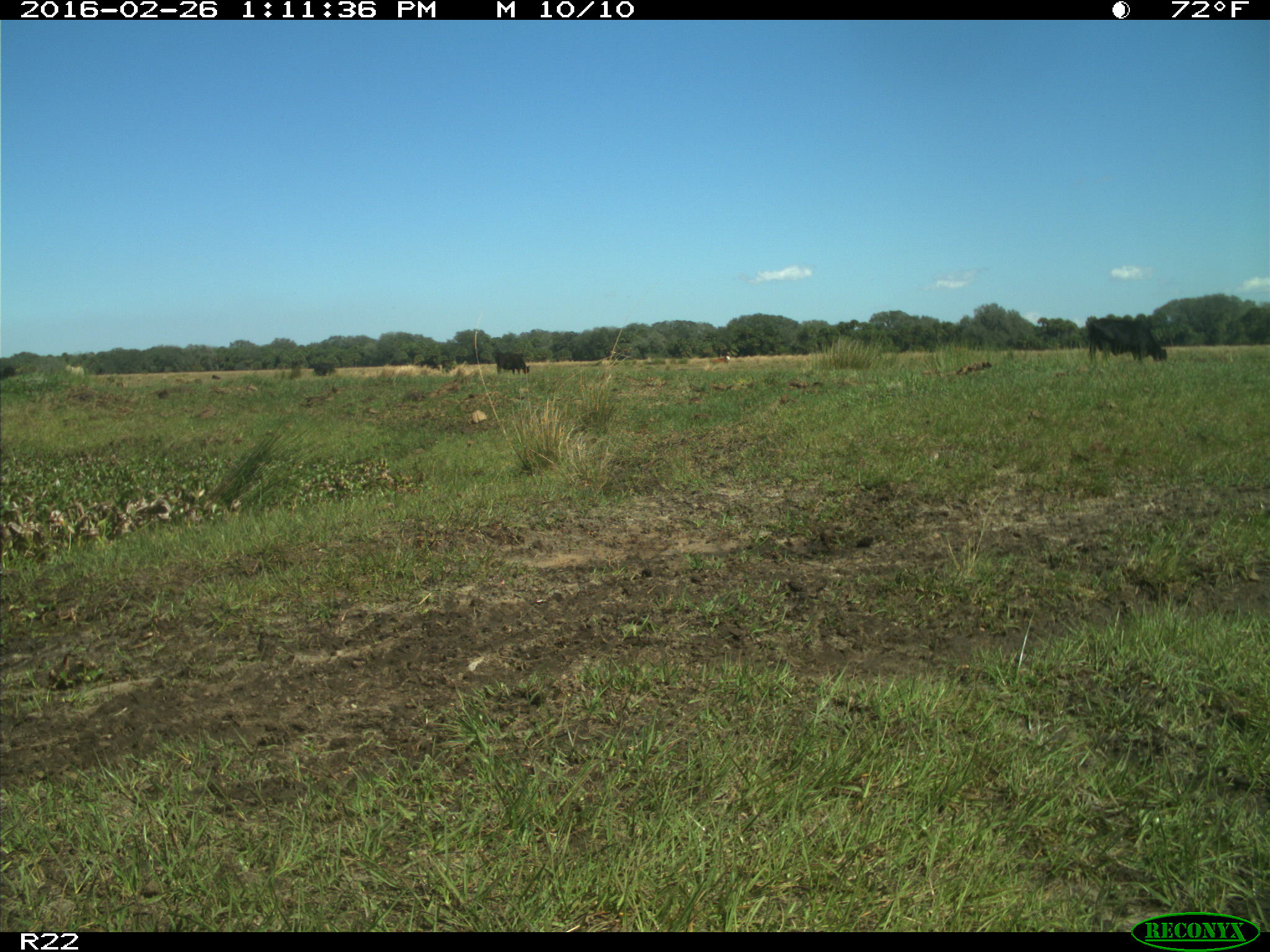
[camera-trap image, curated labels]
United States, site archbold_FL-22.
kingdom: Animalia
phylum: Chordata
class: Mammalia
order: Artiodactyla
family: Bovidae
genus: Bos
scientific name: Bos taurus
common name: domestic cow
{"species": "Bos taurus (domestic cow)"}